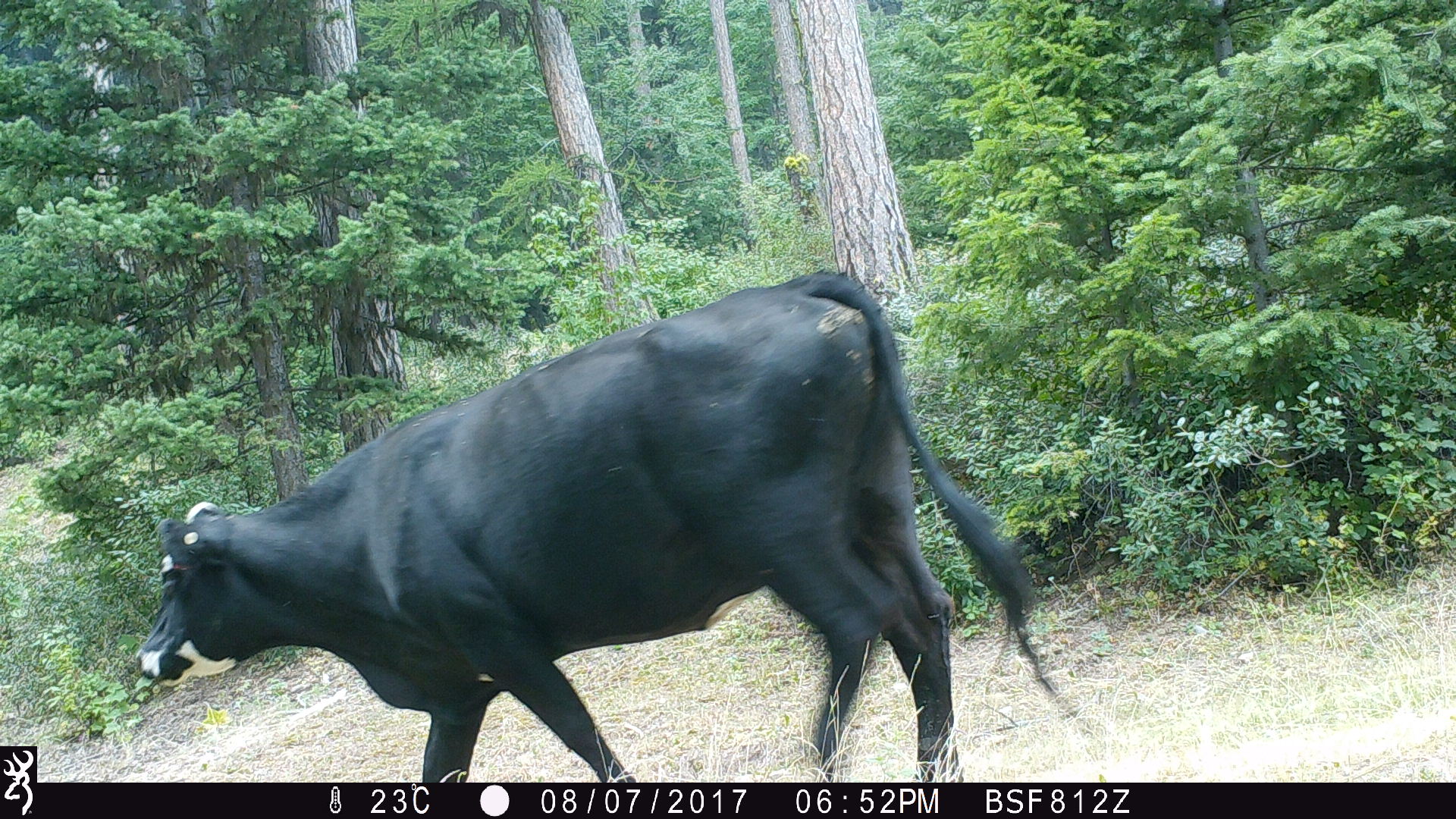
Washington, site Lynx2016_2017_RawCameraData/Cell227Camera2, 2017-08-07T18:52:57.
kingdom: Animalia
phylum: Chordata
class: Mammalia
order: Artiodactyla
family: Bovidae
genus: Bos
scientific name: Bos taurus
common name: domestic cattle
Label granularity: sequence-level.